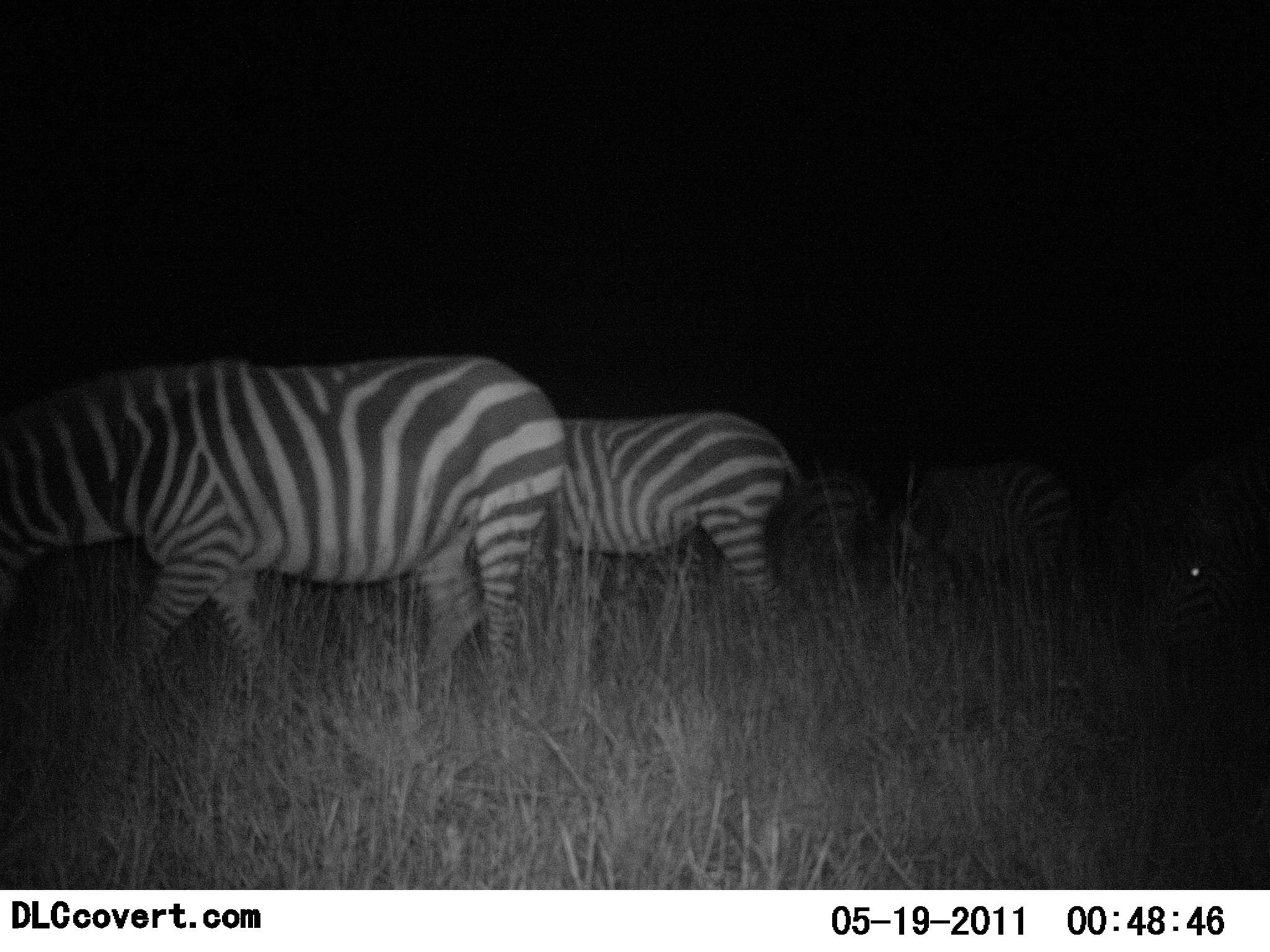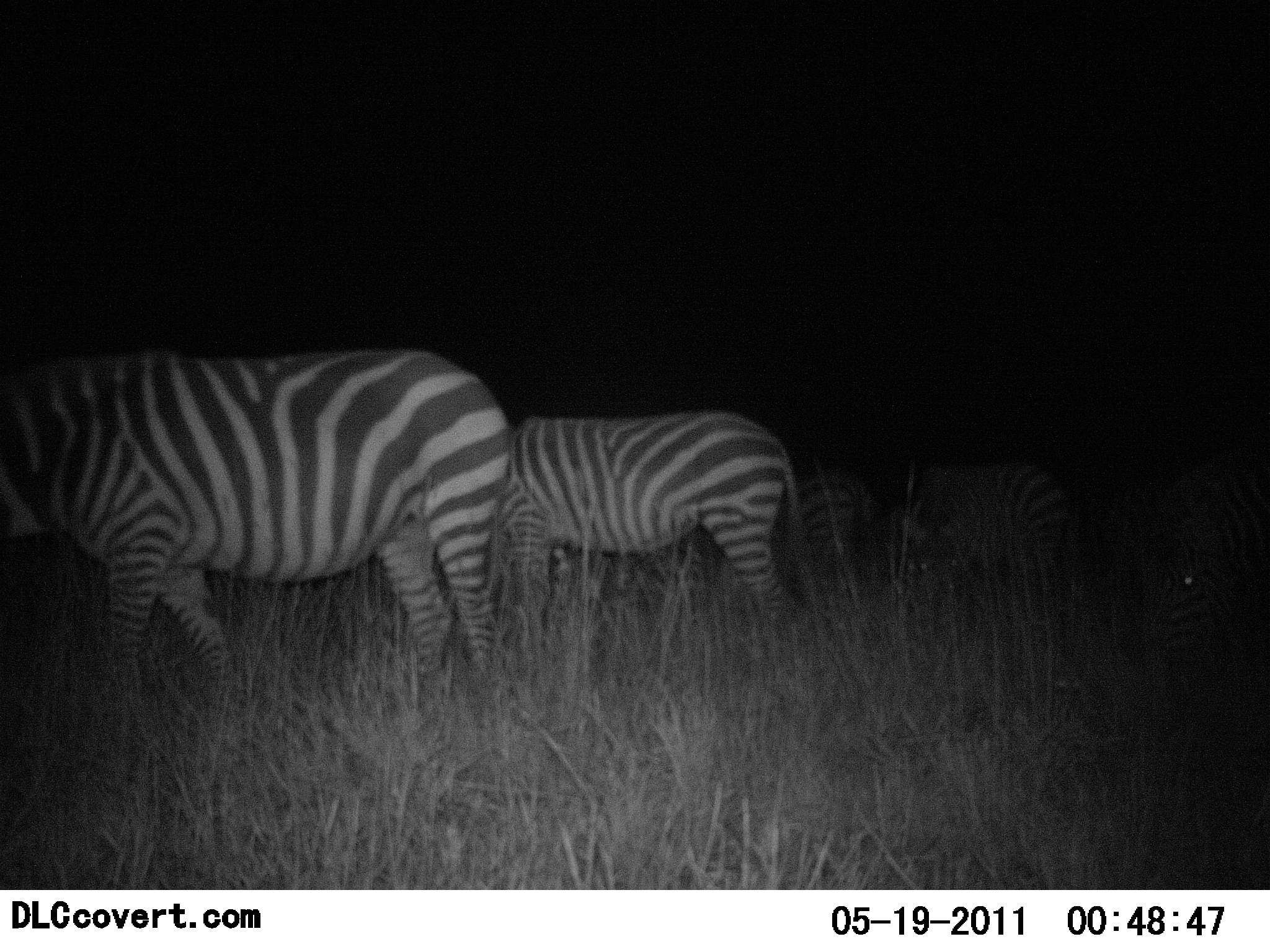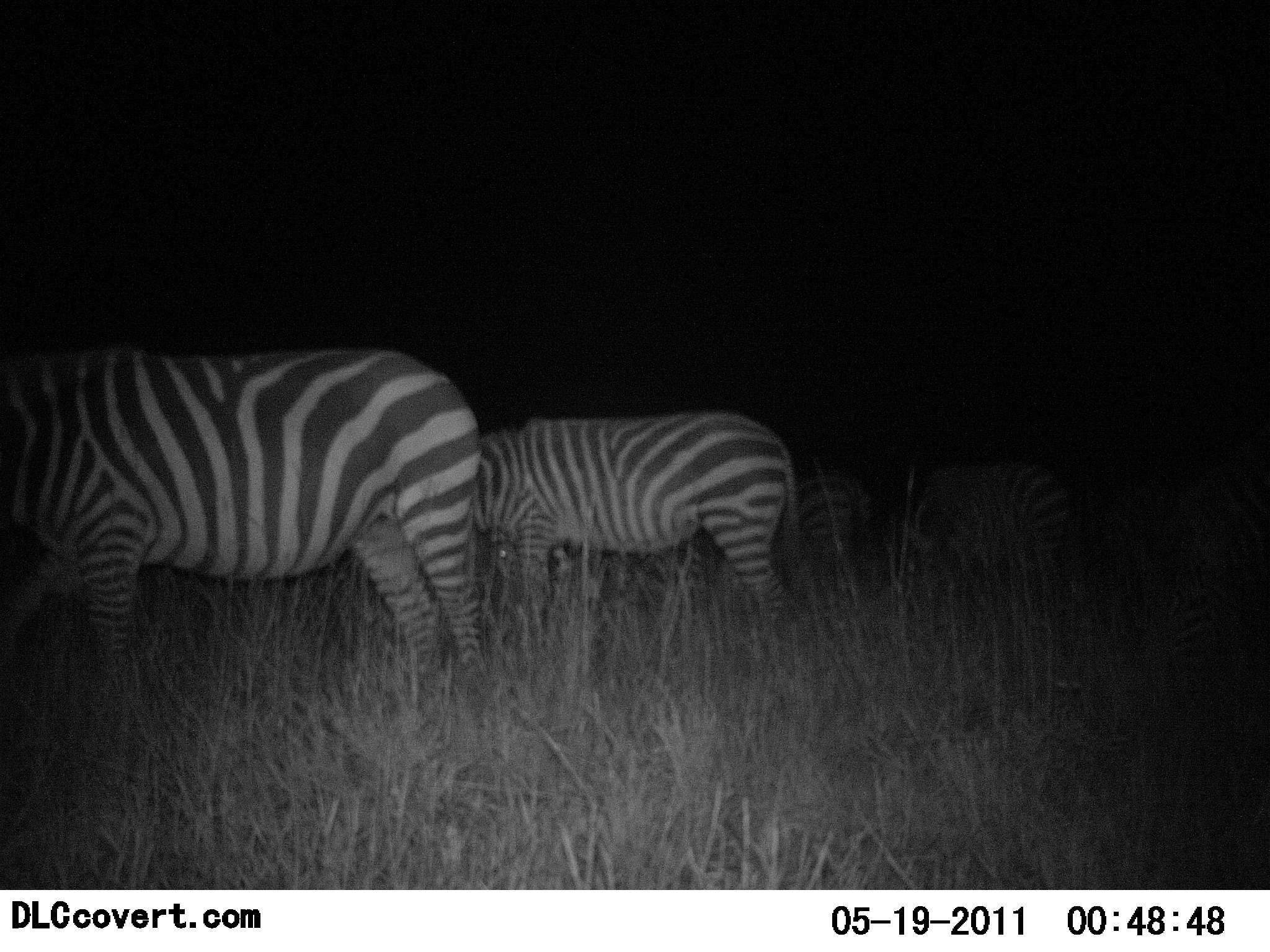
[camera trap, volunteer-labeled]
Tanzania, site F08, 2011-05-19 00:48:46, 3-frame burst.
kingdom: Animalia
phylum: Chordata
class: Mammalia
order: Perissodactyla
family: Equidae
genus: Equus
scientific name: Equus quagga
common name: plains zebra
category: zebra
Zebra (plains zebra) (Equus quagga), count 5. Behavior (volunteer vote fractions): standing 45%, resting 0%, moving 27%, interacting 0%. Young present (vote fraction): 0%. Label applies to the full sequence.